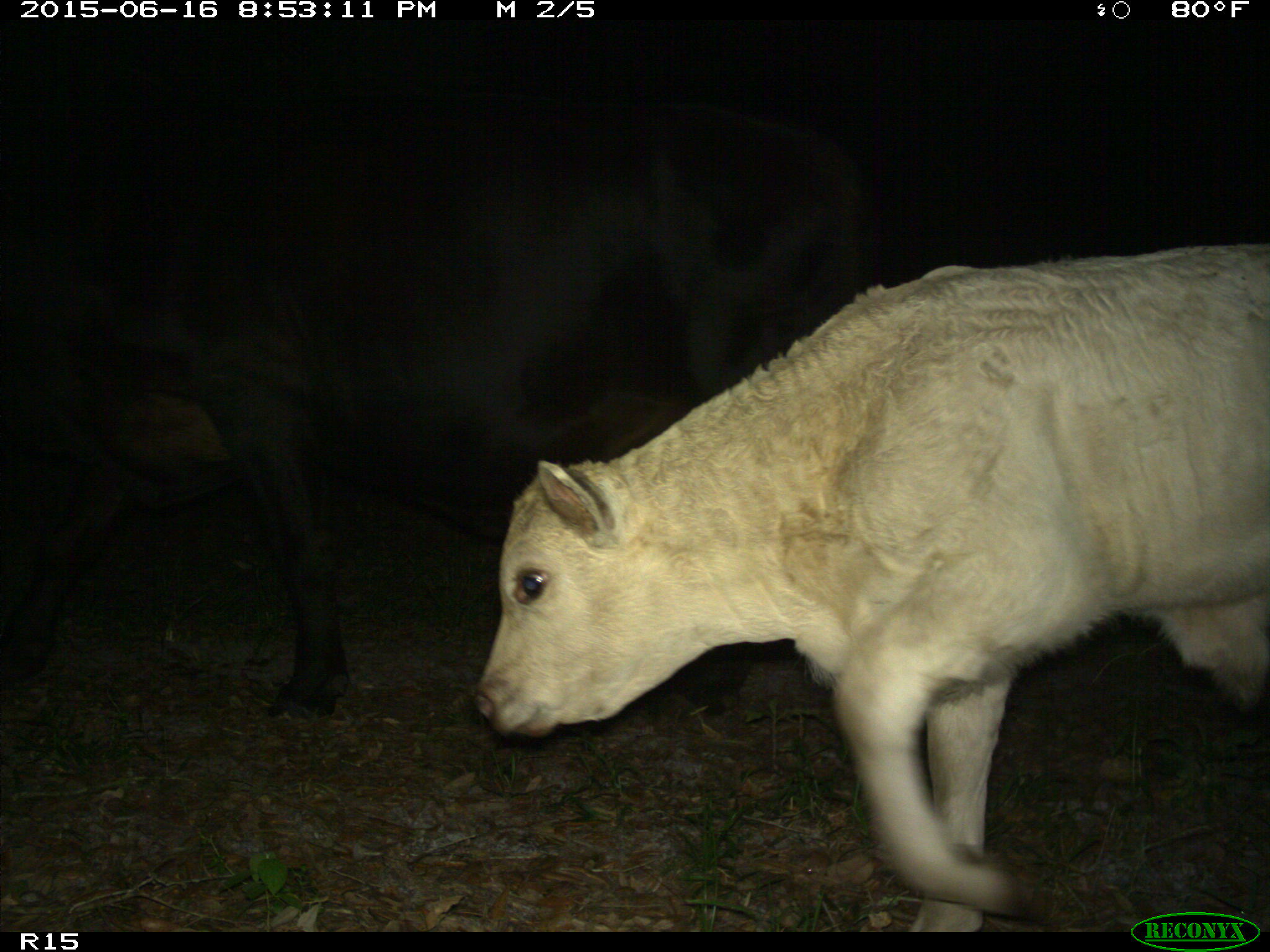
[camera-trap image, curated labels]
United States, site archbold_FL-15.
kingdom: Animalia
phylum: Chordata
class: Mammalia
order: Artiodactyla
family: Bovidae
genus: Bos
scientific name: Bos taurus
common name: domestic cow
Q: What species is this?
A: Bos taurus (domestic cow).